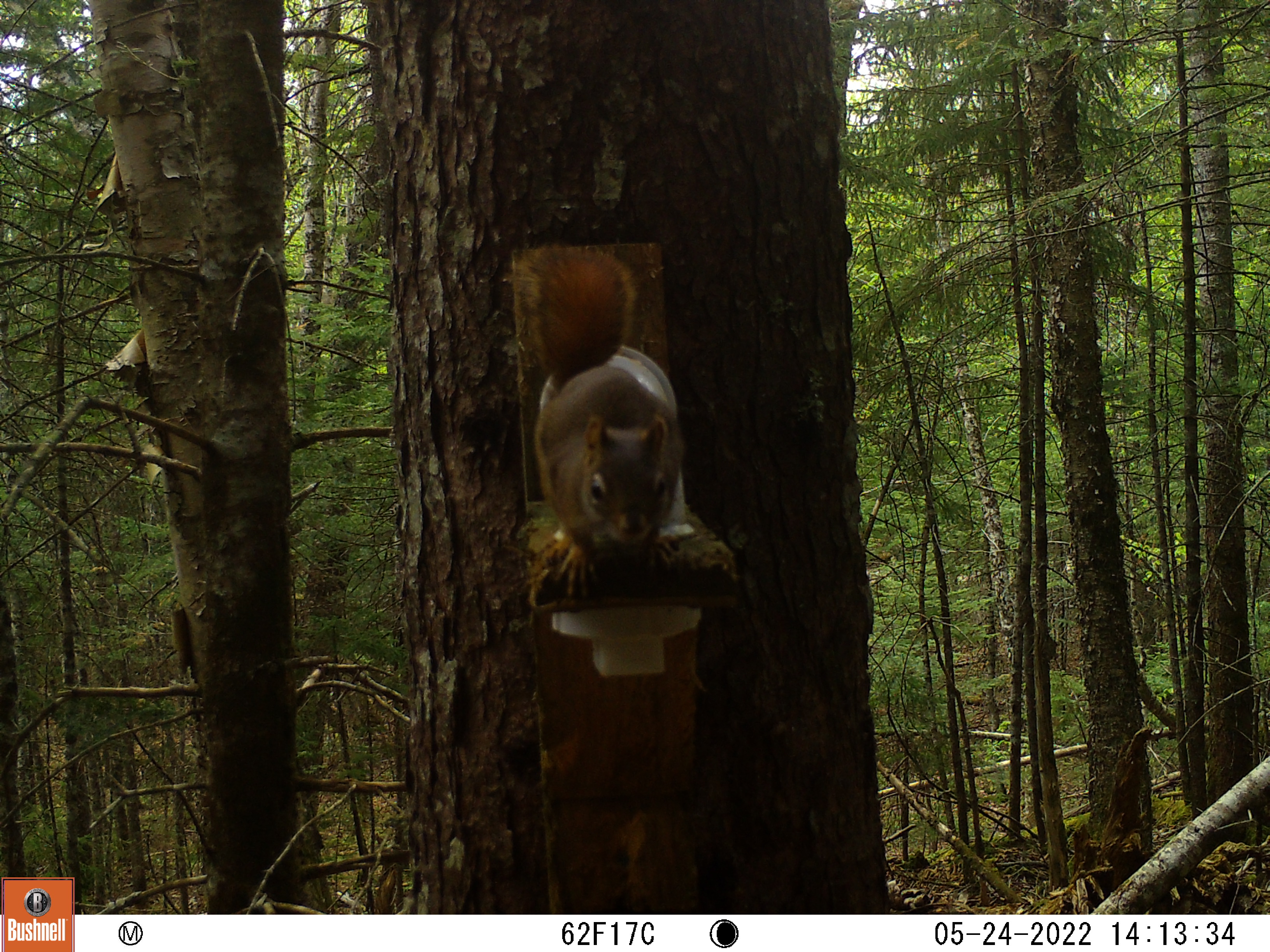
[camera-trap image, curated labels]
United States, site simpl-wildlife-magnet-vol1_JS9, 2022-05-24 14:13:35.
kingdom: Animalia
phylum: Chordata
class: Mammalia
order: Rodentia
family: Sciuridae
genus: Tamiasciurus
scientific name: Tamiasciurus hudsonicus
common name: red squirrel